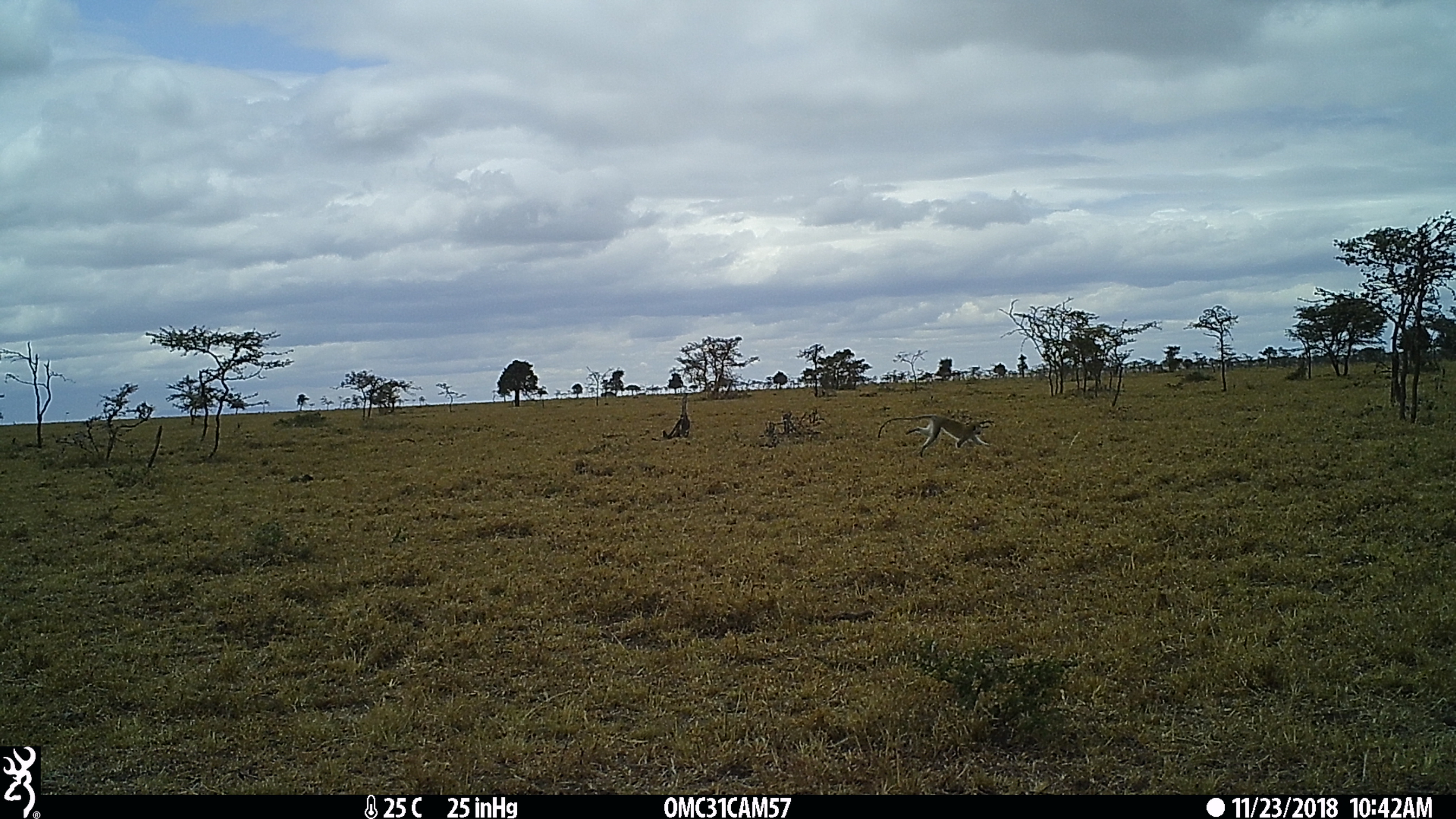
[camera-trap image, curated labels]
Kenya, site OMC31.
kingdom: Animalia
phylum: Chordata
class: Mammalia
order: Primates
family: Cercopithecidae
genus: Chlorocebus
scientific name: Chlorocebus pygerythrus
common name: vervet monkey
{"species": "vervet monkey (Chlorocebus pygerythrus)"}